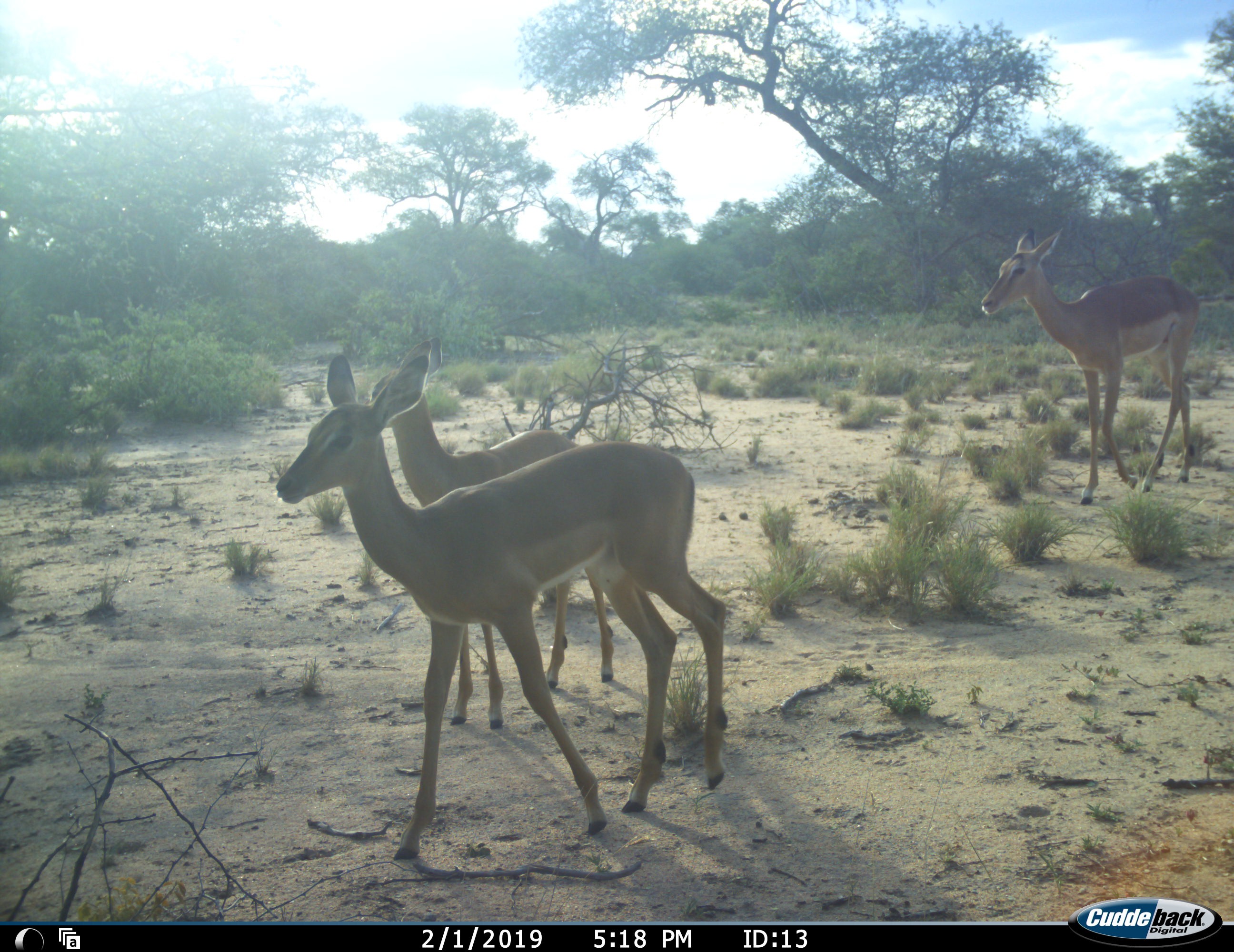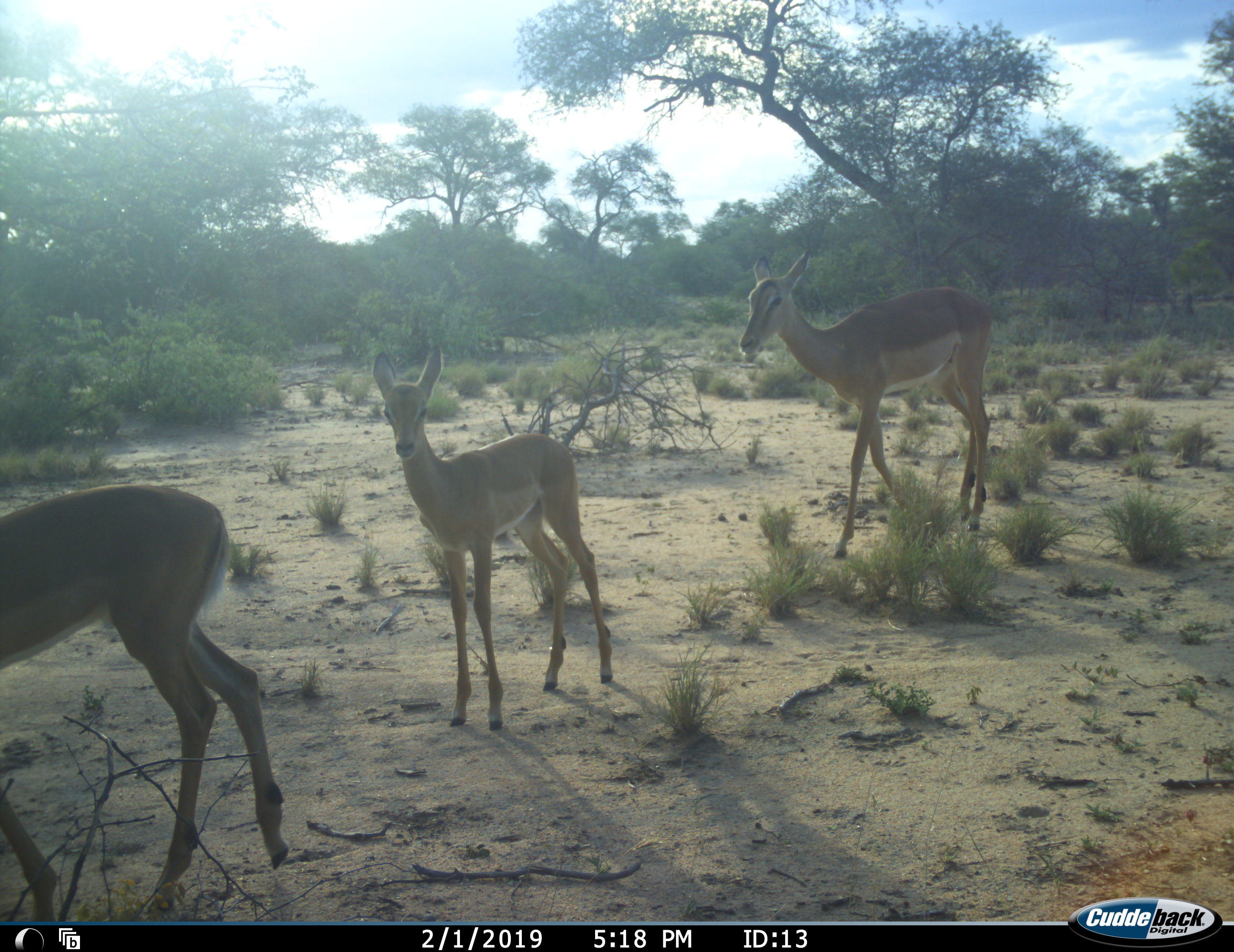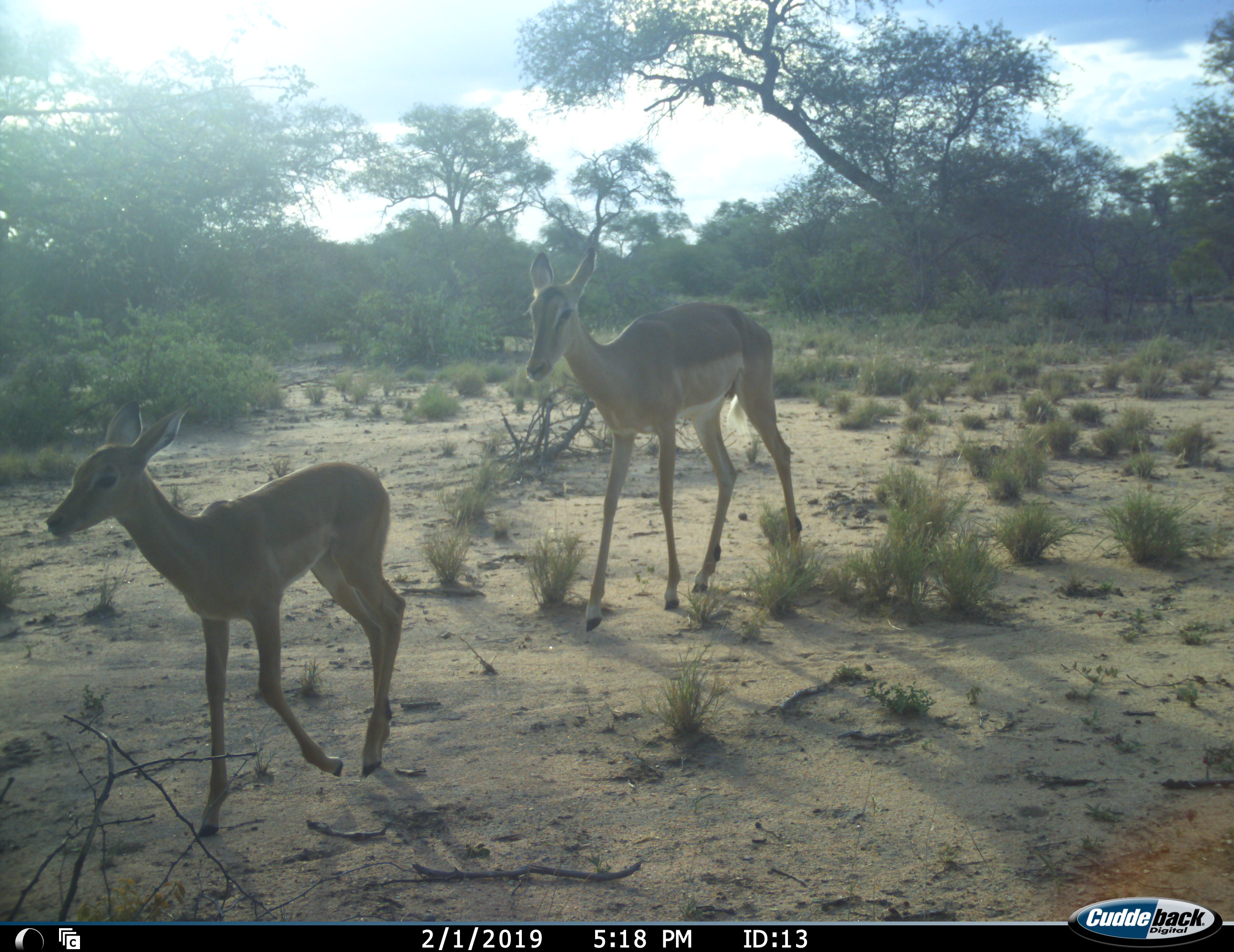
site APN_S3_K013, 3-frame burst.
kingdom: Animalia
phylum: Chordata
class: Mammalia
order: Artiodactyla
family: Bovidae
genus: Aepyceros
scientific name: Aepyceros melampus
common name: impala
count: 3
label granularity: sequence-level